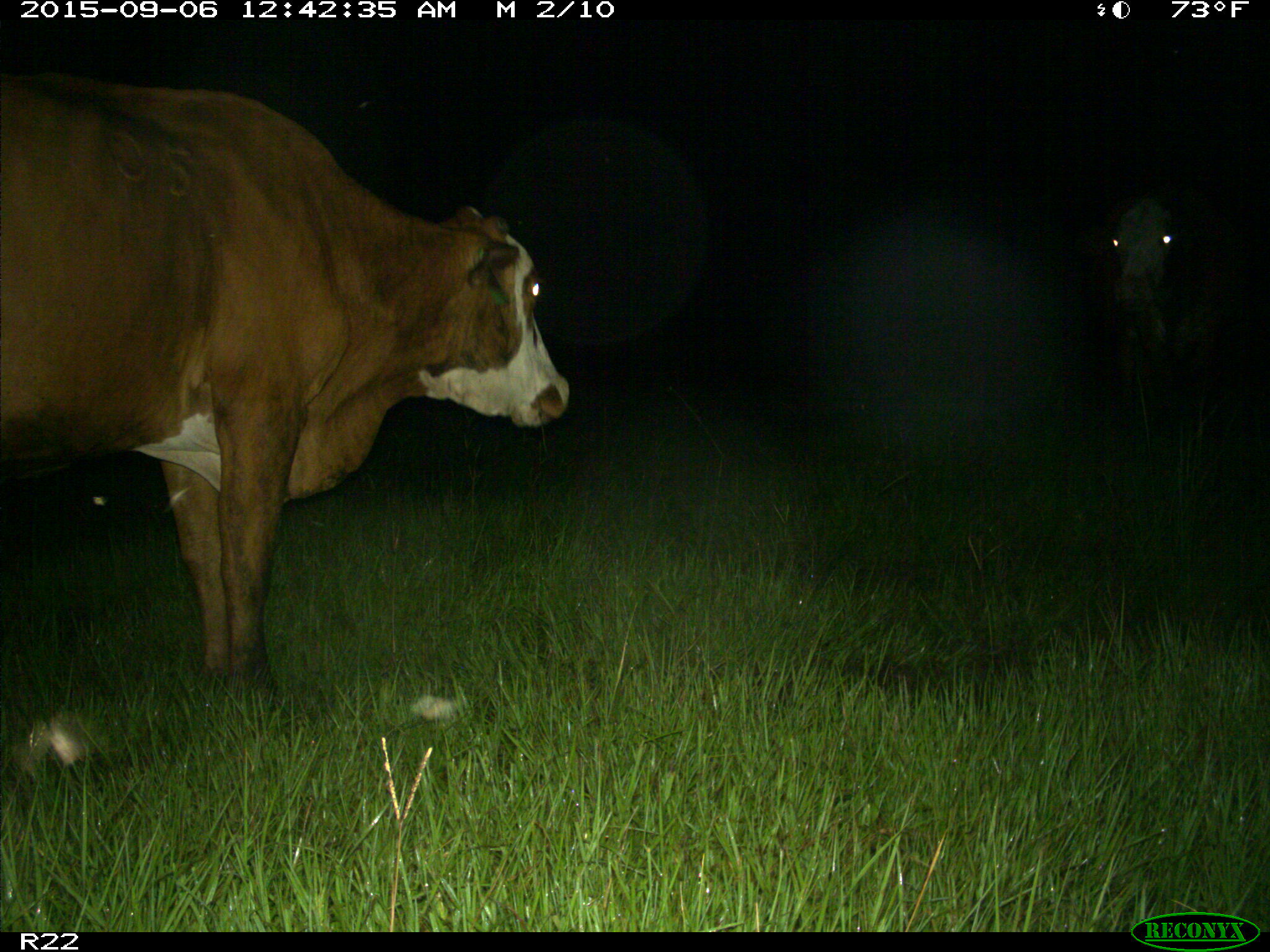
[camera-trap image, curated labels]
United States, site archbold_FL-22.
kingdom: Animalia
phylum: Chordata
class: Mammalia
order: Artiodactyla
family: Bovidae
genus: Bos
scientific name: Bos taurus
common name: domestic cow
Bos taurus (domestic cow).